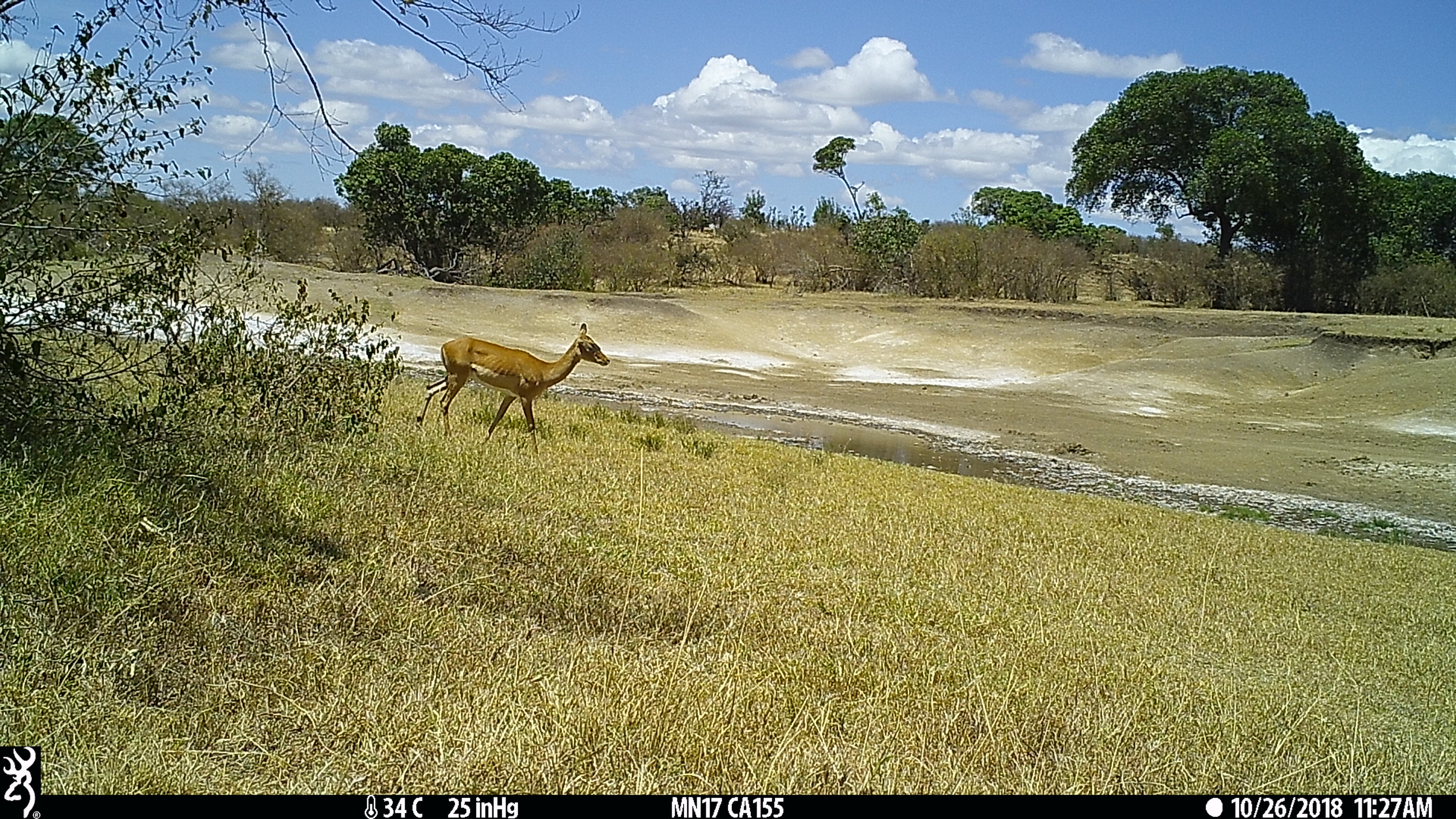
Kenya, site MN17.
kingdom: Animalia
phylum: Chordata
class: Mammalia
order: Artiodactyla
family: Bovidae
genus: Aepyceros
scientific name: Aepyceros melampus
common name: impala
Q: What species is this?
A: Impala (Aepyceros melampus).